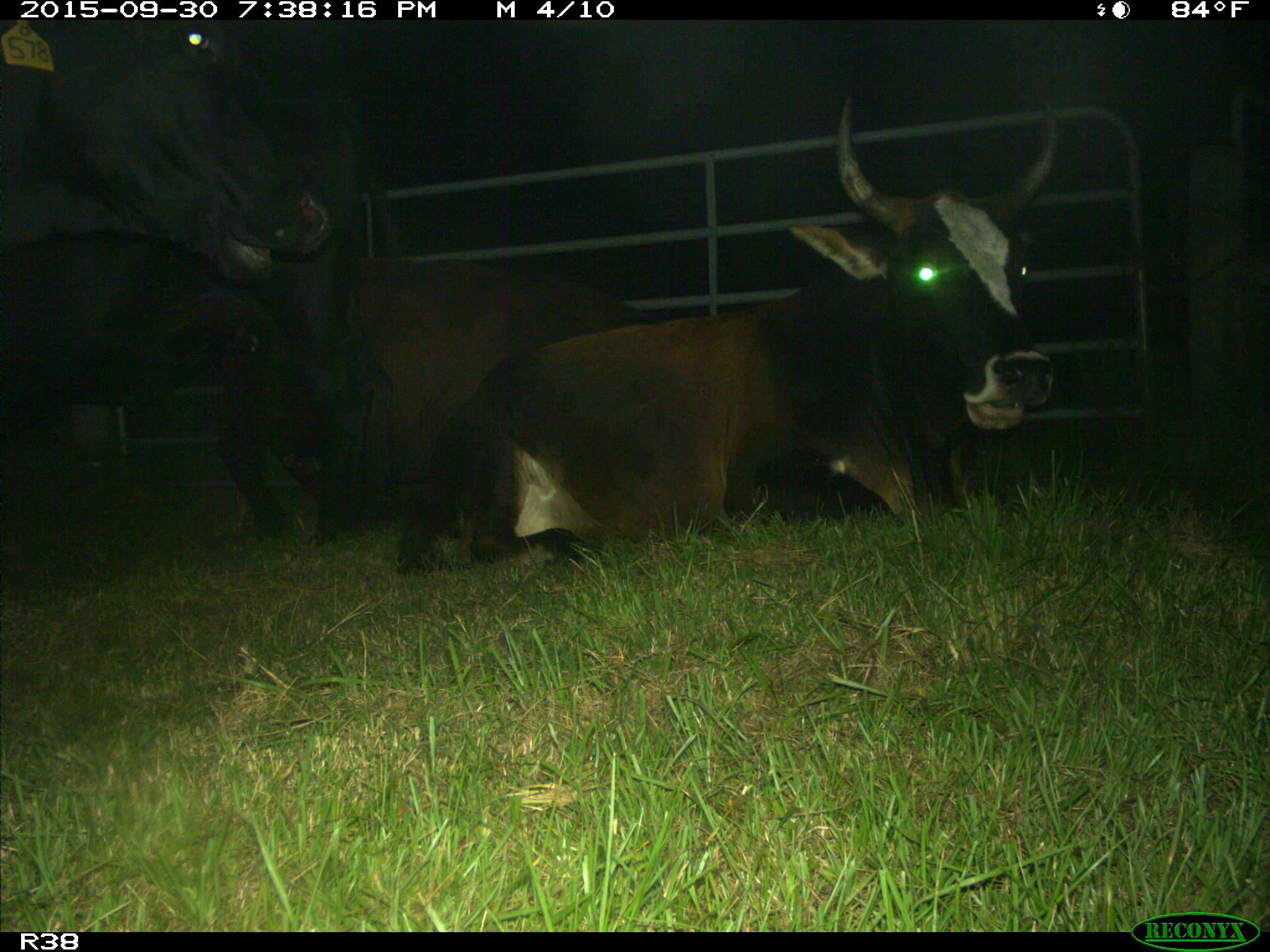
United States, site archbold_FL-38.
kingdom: Animalia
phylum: Chordata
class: Mammalia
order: Artiodactyla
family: Bovidae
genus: Bos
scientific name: Bos taurus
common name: domestic cow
Bos taurus (domestic cow).